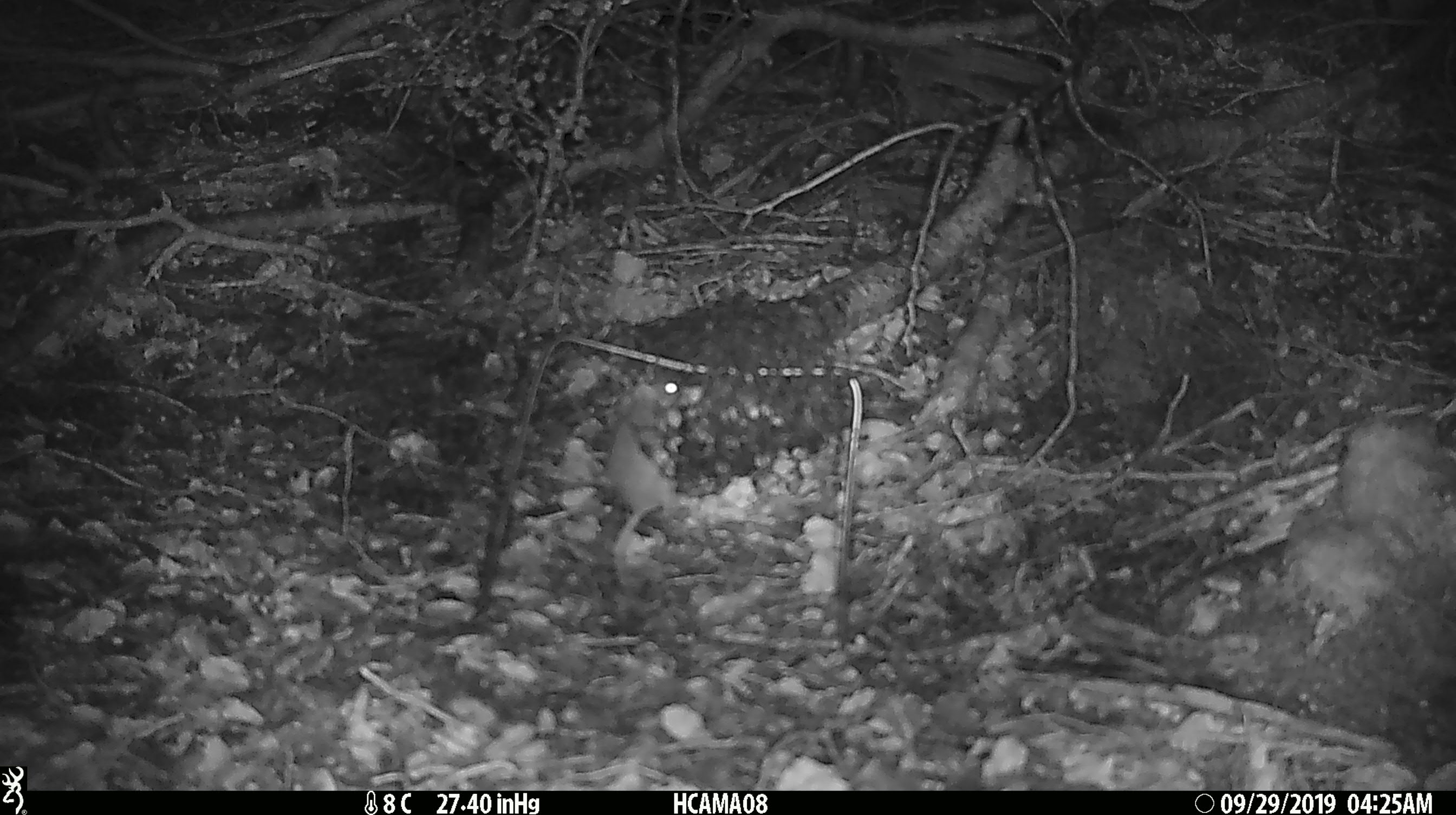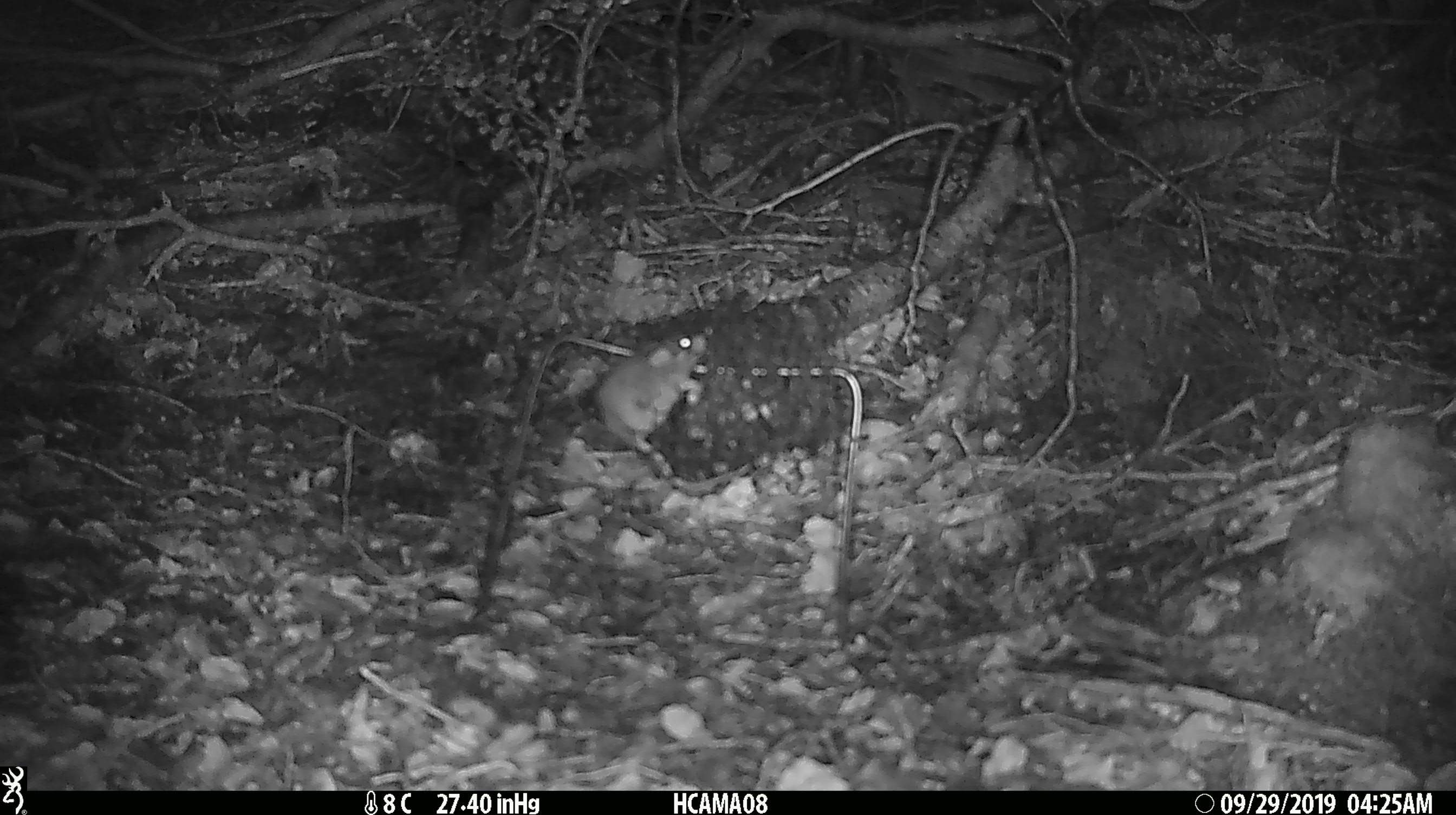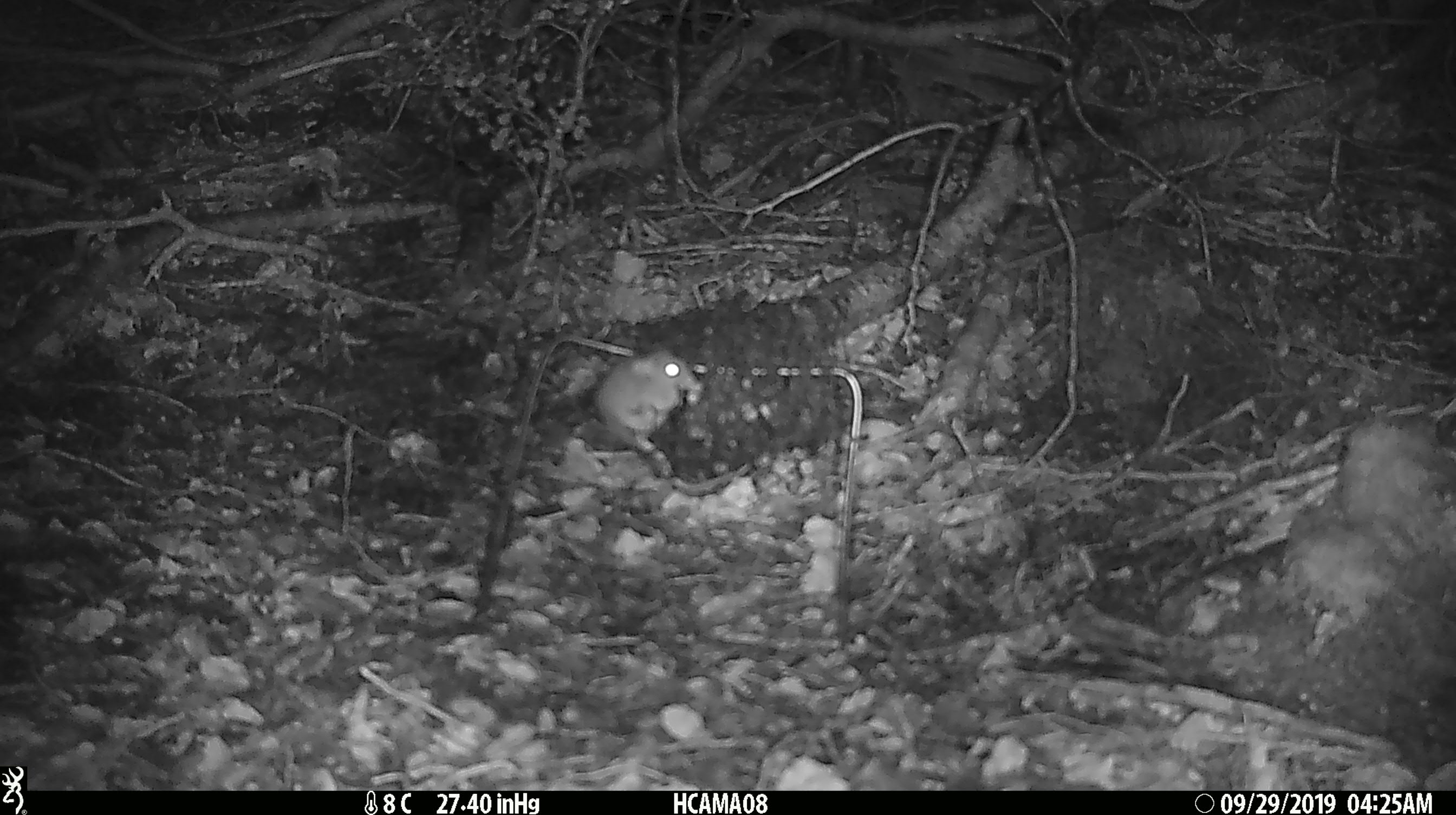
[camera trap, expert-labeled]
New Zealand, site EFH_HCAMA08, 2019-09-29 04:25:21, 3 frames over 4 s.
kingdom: Animalia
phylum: Chordata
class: Mammalia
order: Rodentia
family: Muridae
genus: Mus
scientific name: Mus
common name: mouse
Mouse (Mus).